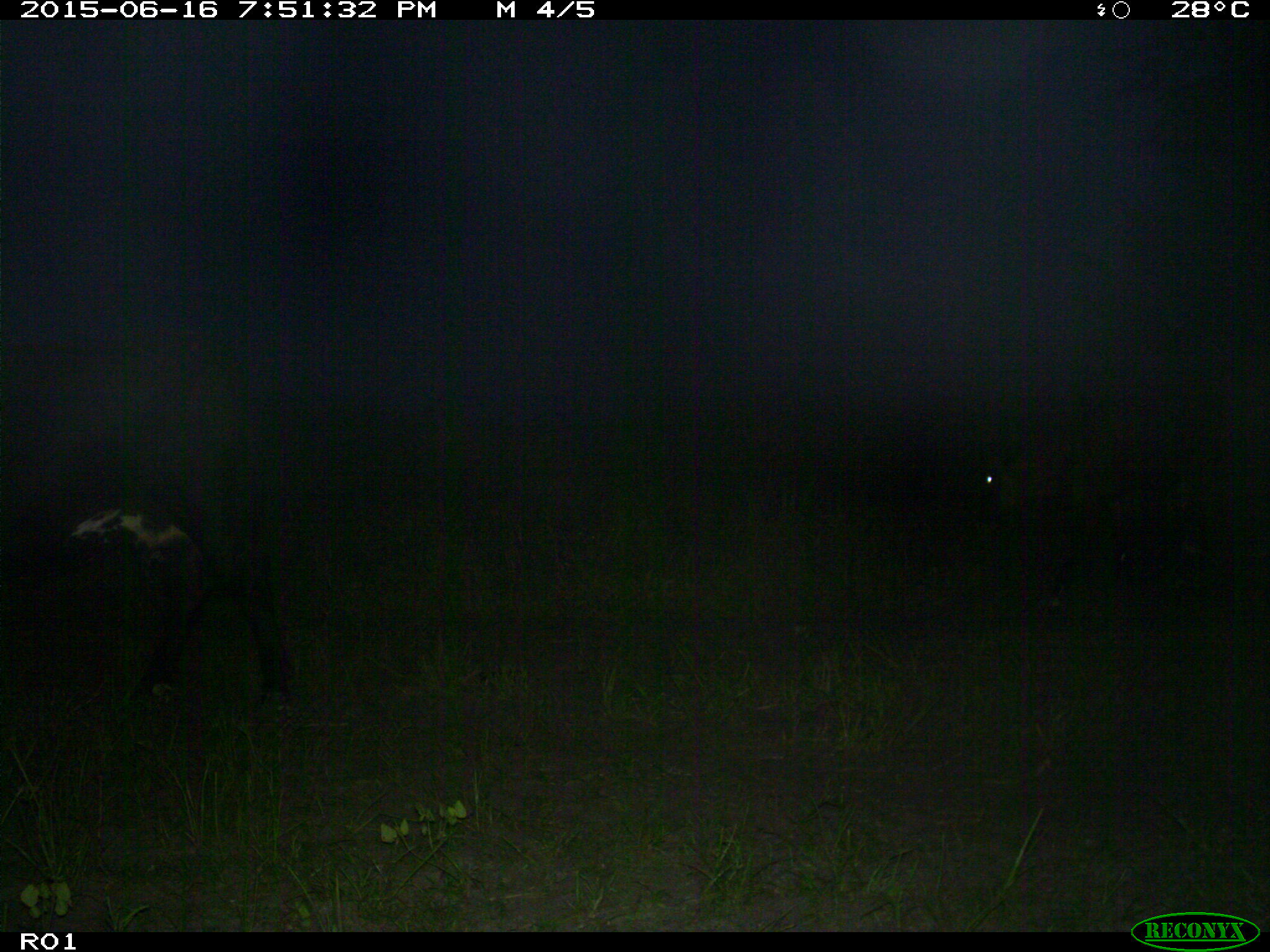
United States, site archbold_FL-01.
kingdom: Animalia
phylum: Chordata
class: Mammalia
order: Artiodactyla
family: Bovidae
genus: Bos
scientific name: Bos taurus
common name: domestic cow